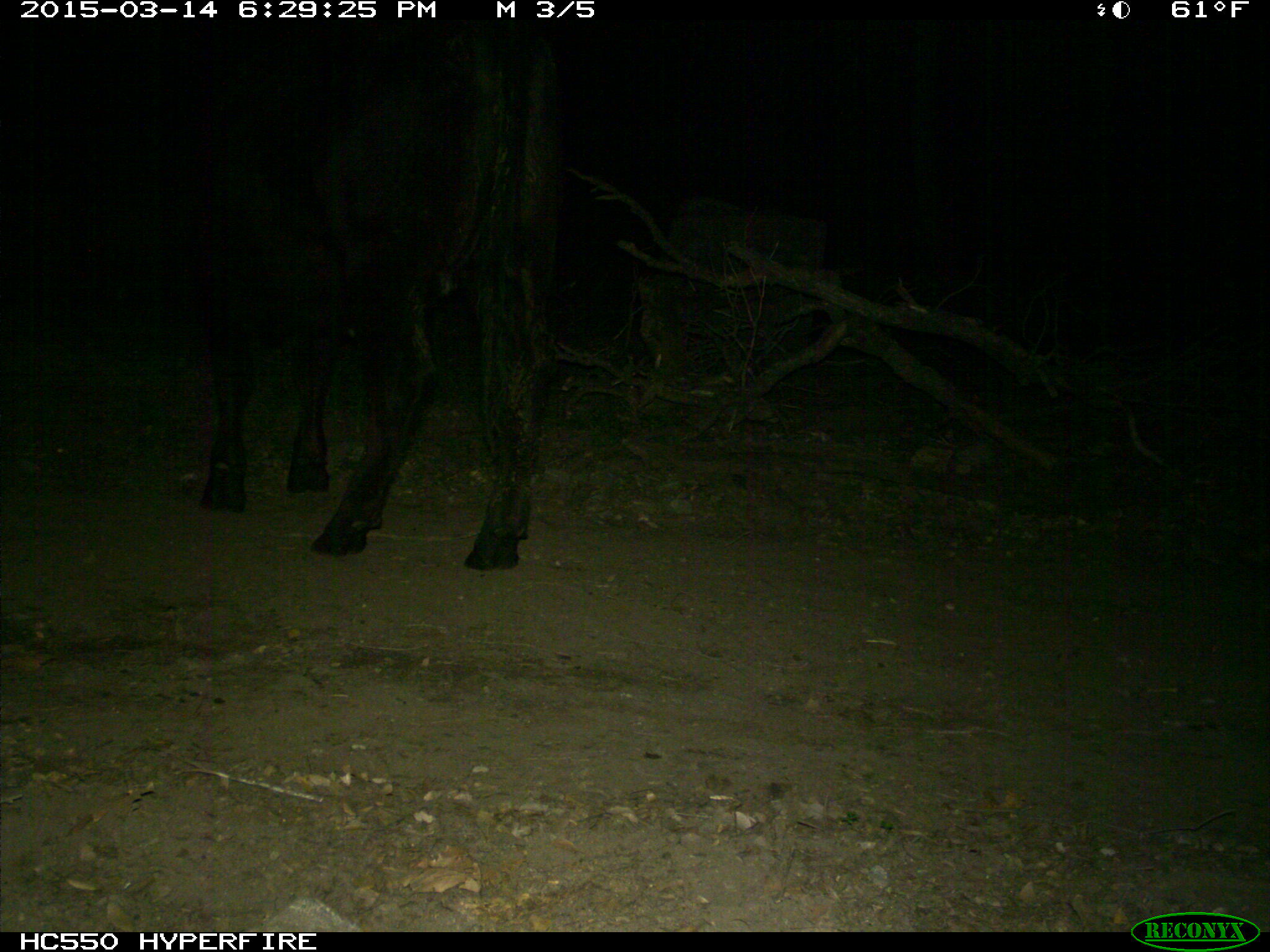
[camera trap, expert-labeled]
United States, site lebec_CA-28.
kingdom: Animalia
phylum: Chordata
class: Mammalia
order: Artiodactyla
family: Bovidae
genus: Bos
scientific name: Bos taurus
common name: domestic cow